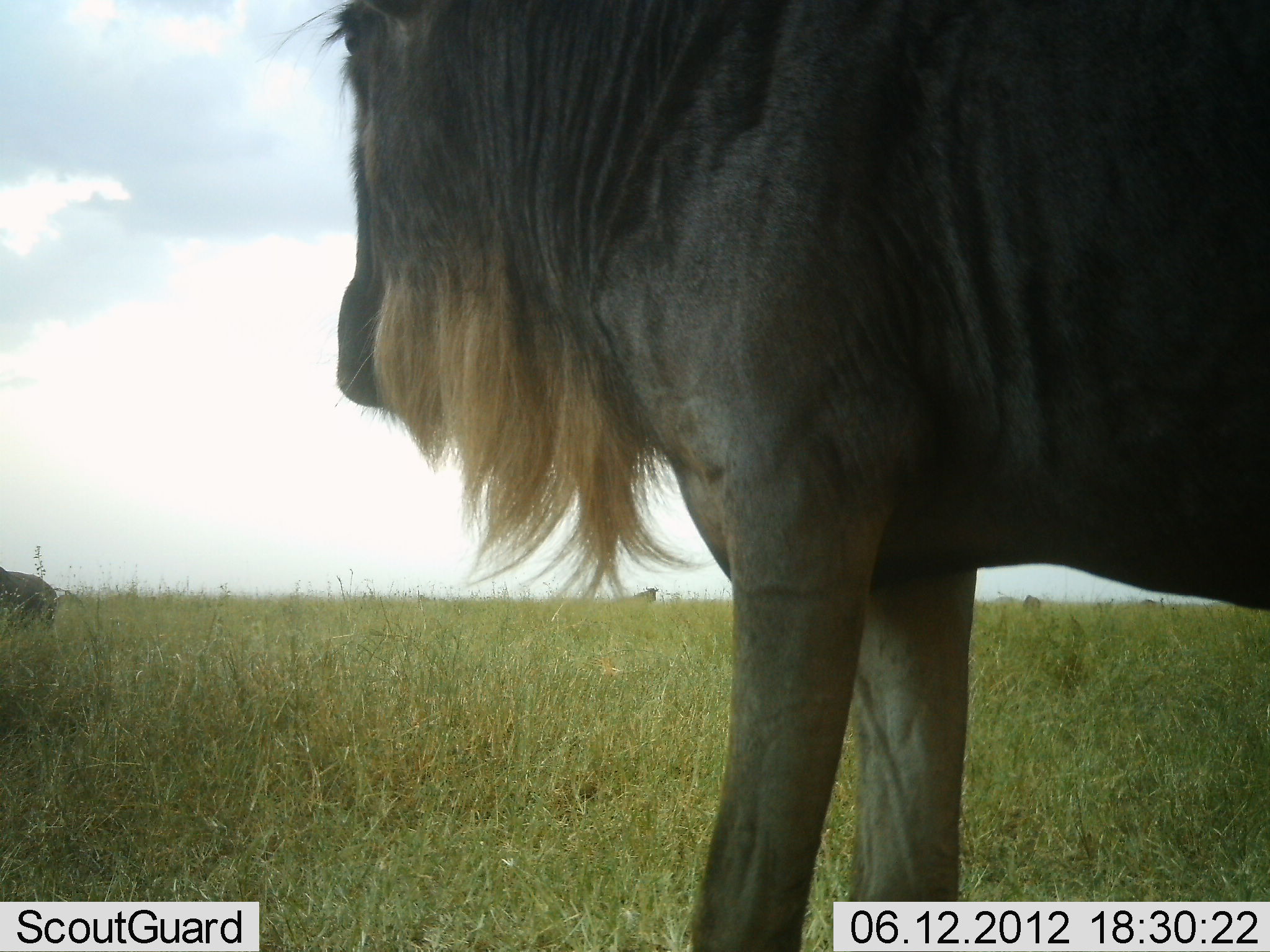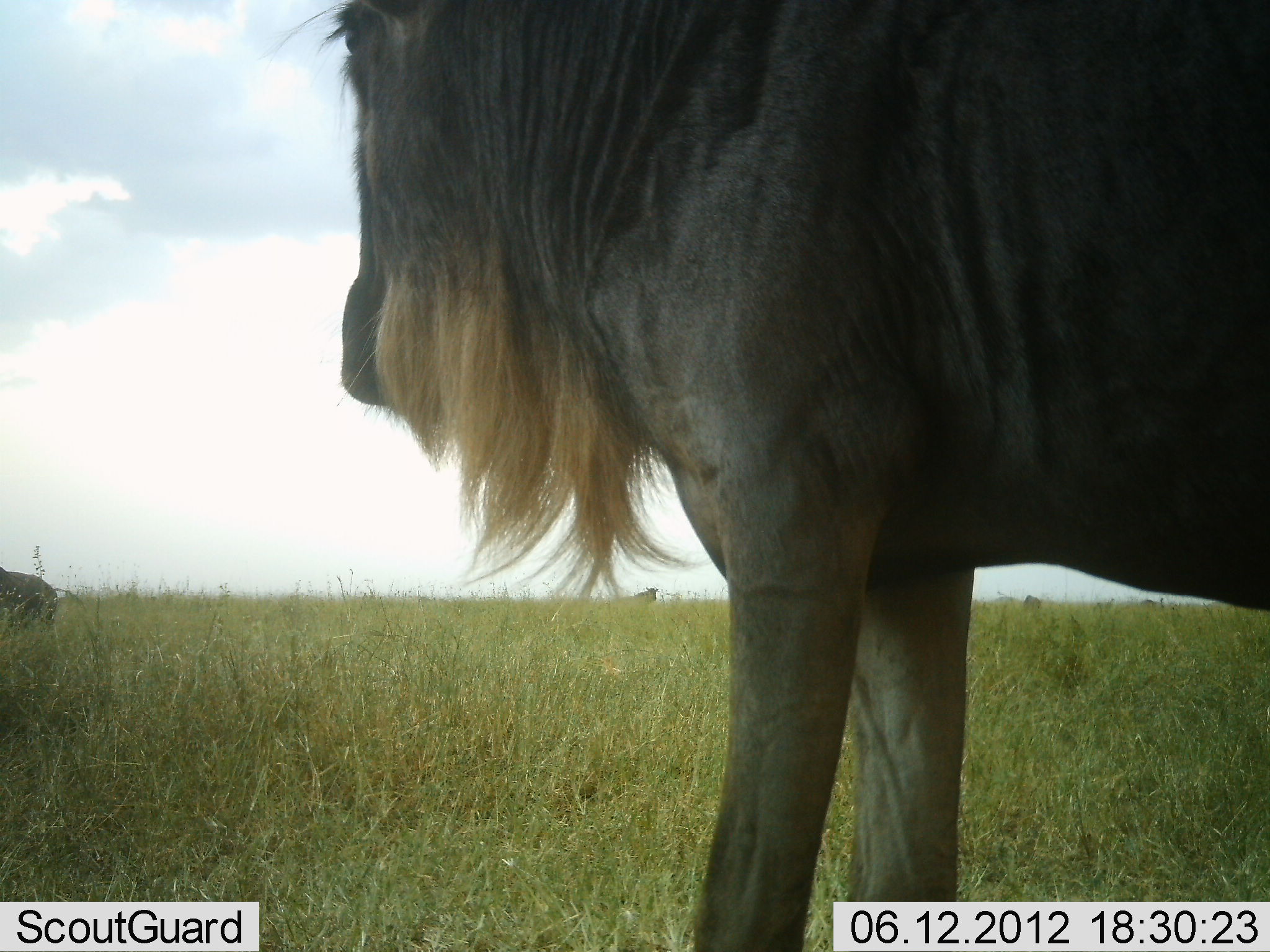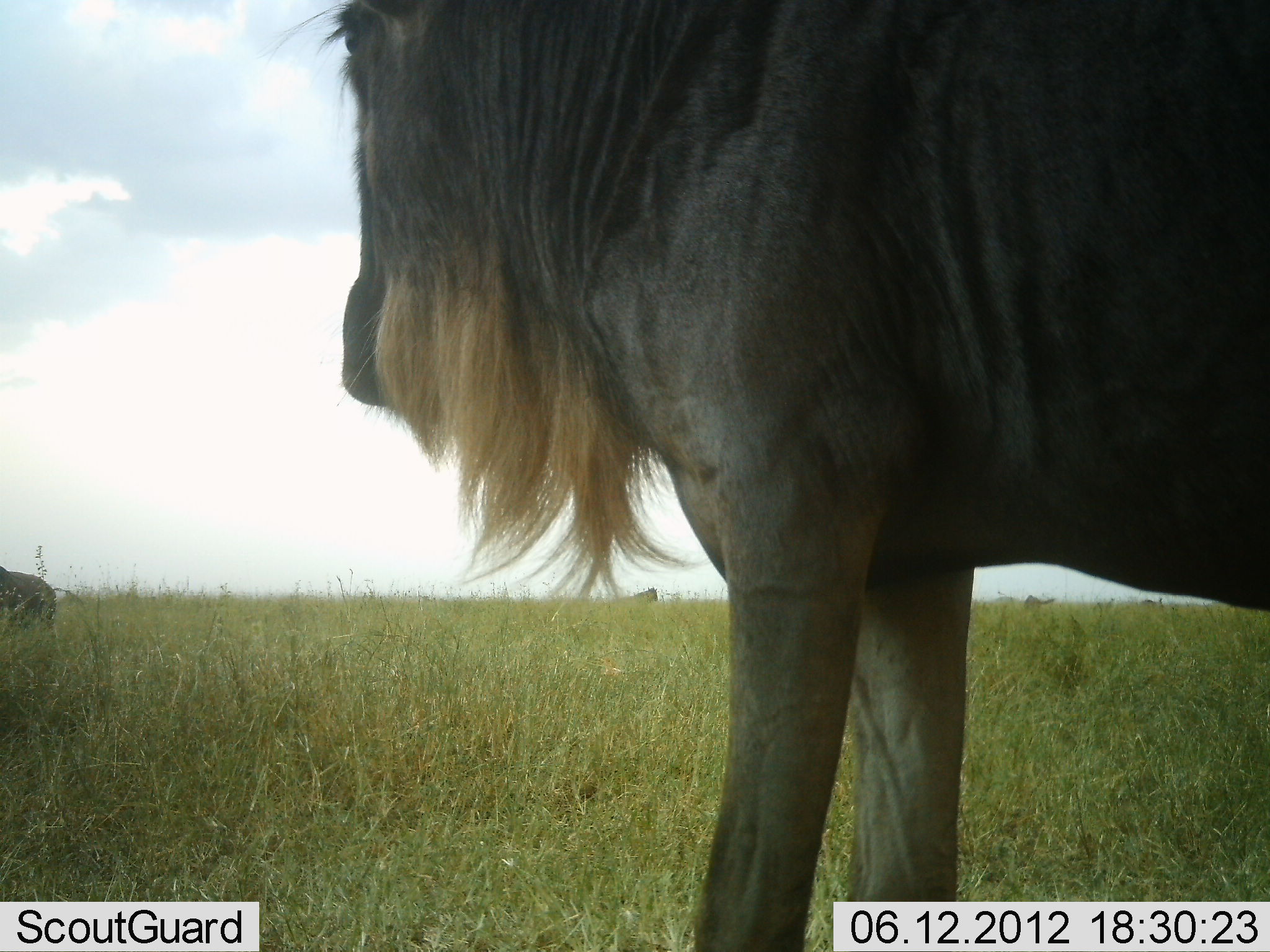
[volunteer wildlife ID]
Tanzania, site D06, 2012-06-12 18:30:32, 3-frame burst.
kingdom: Animalia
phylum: Chordata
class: Mammalia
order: Artiodactyla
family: Bovidae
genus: Connochaetes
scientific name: Connochaetes taurinus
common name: blue wildebeest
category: wildebeest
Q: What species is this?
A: Wildebeest (blue wildebeest) (Connochaetes taurinus).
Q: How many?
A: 3.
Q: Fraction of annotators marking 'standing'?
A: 90%.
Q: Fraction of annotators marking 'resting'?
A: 10%.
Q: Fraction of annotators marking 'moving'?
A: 0%.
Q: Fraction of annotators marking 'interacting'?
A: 0%.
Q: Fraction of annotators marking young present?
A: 0%.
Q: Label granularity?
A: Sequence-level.